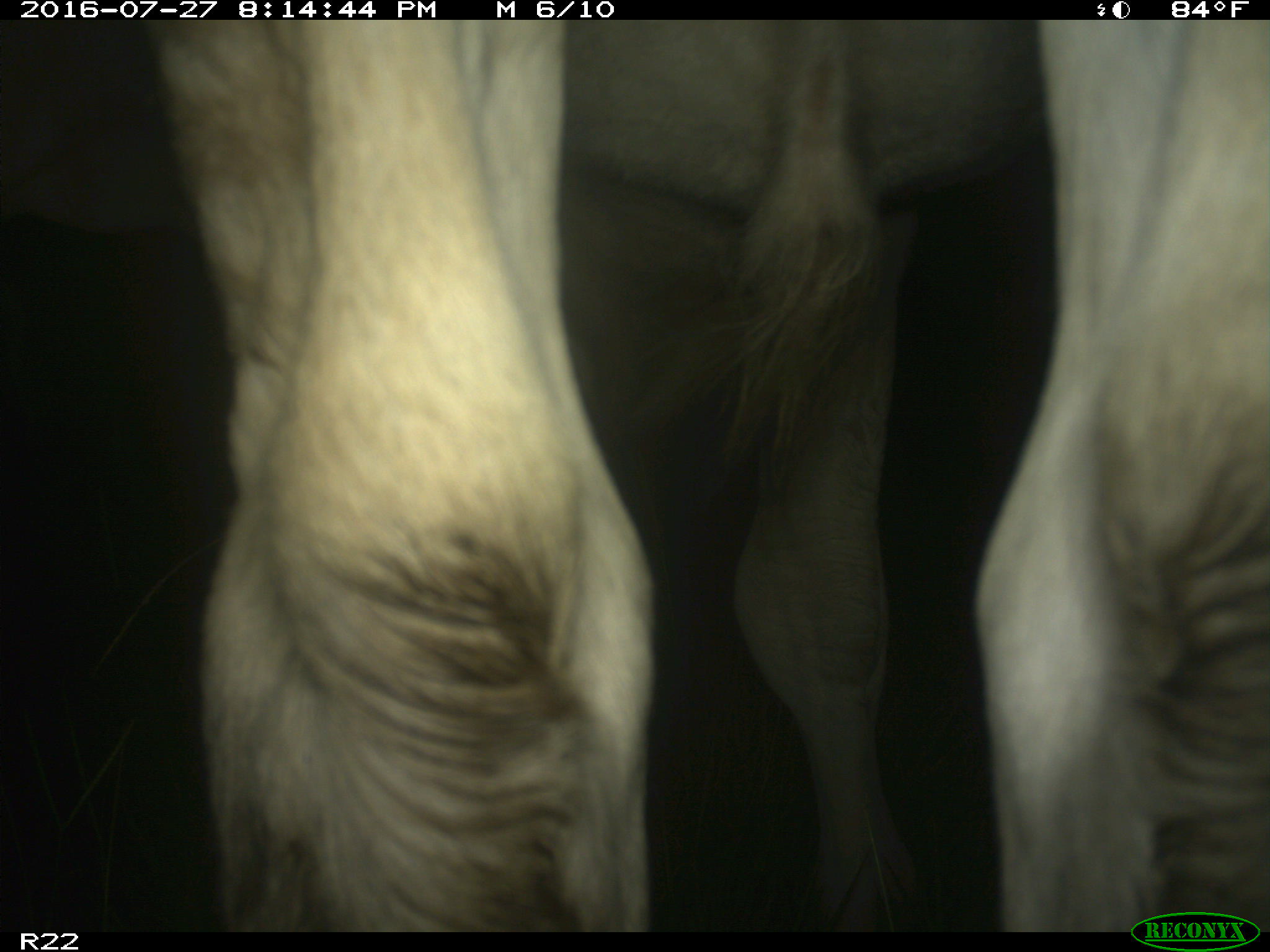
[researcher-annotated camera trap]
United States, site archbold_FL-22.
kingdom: Animalia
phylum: Chordata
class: Mammalia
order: Artiodactyla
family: Bovidae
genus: Bos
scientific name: Bos taurus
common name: domestic cow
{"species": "Bos taurus (domestic cow)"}